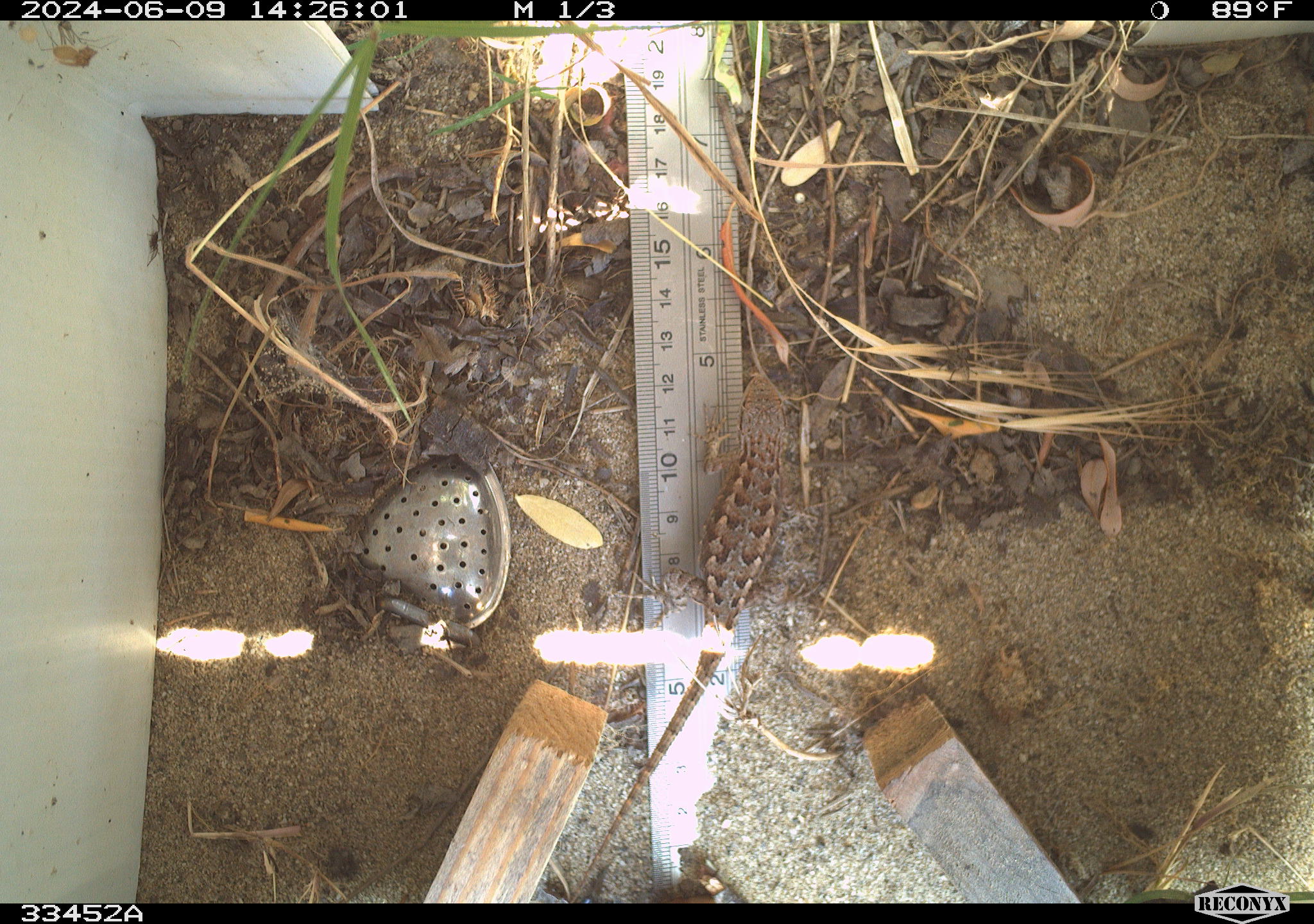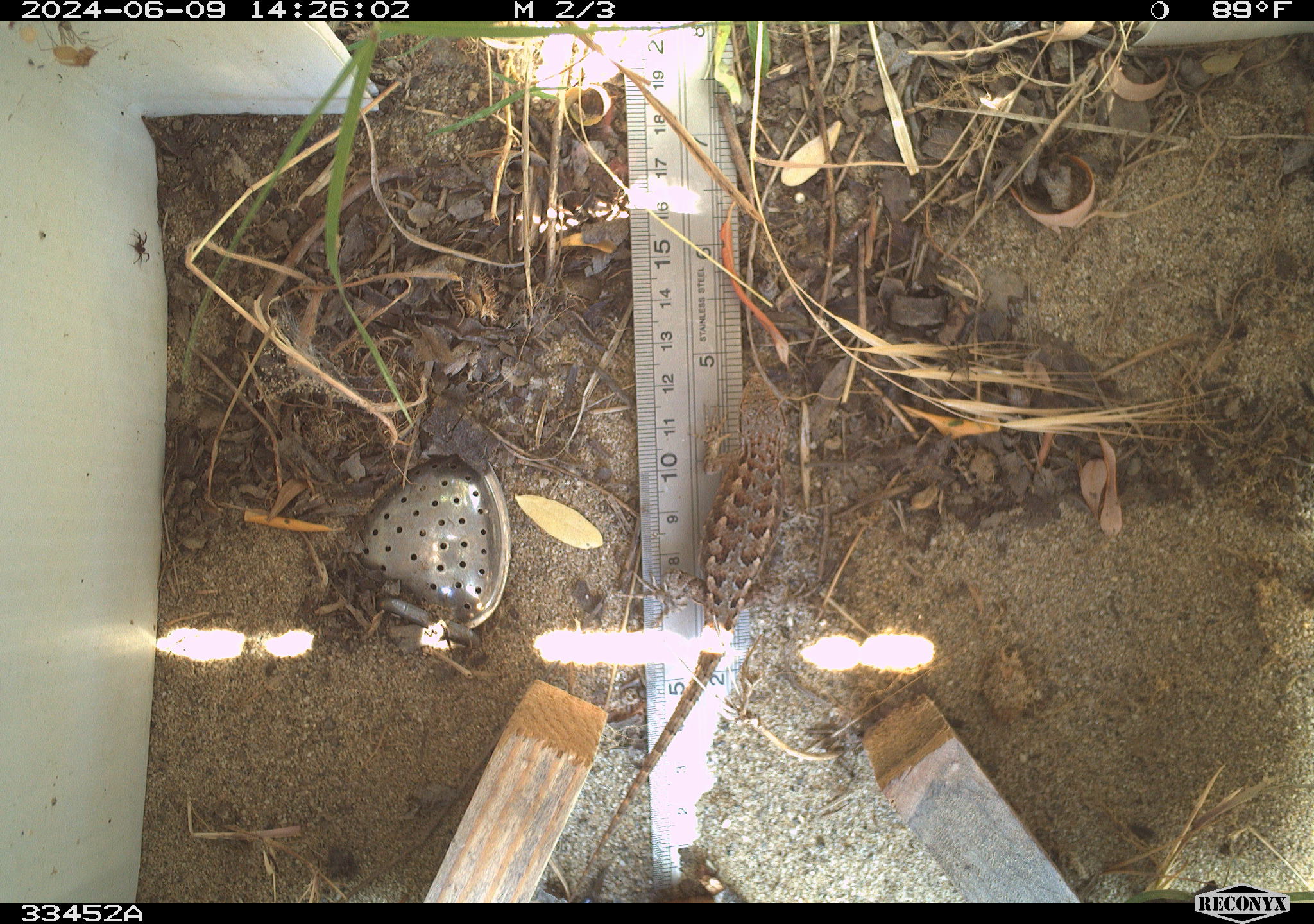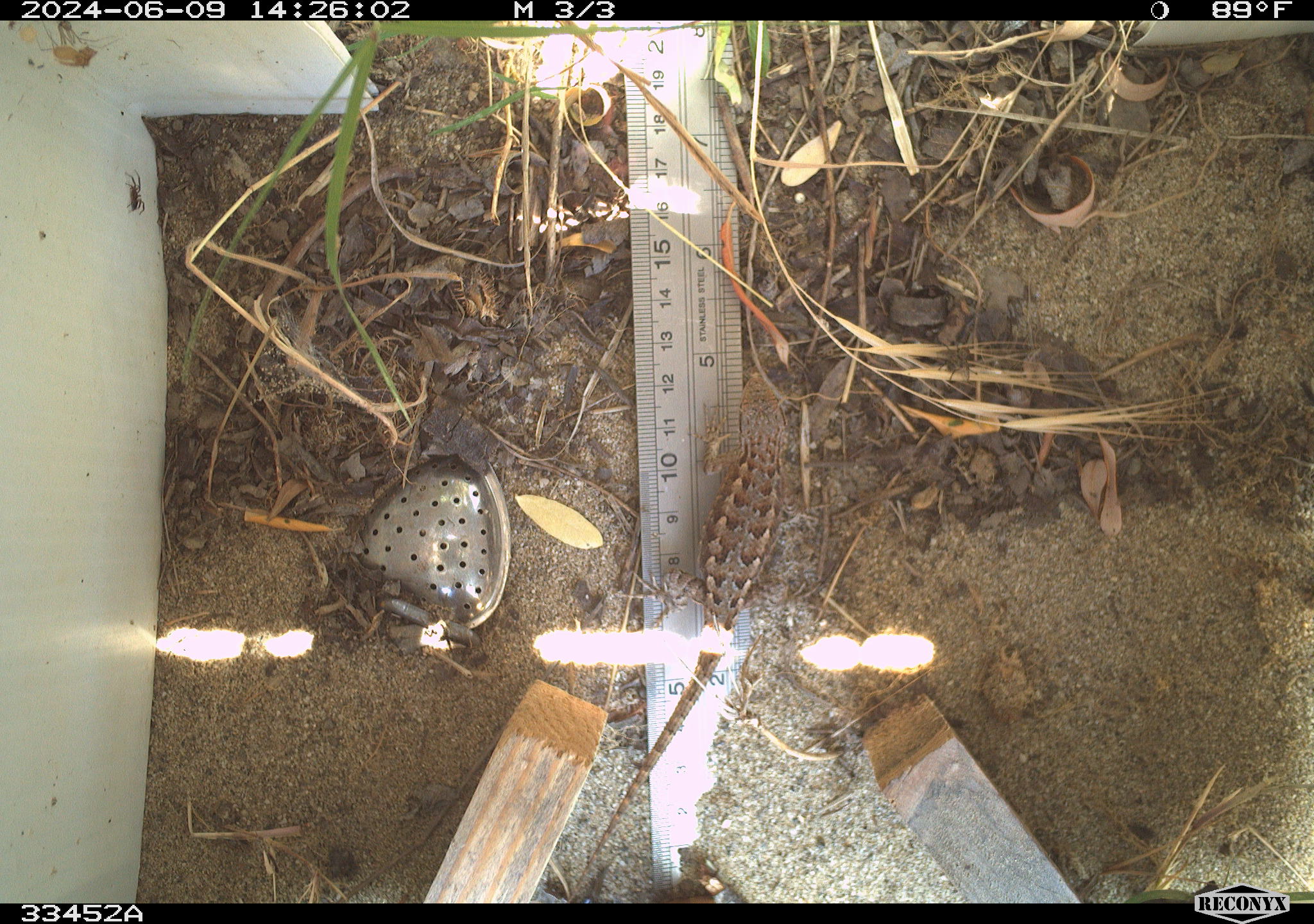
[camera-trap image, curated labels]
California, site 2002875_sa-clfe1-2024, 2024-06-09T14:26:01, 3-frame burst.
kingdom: Animalia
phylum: Chordata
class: Reptilia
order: Squamata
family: Phrynosomatidae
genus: Sceloporus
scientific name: Sceloporus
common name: spiny lizards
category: sceloporus species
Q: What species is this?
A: Sceloporus species (spiny lizards) (Sceloporus).